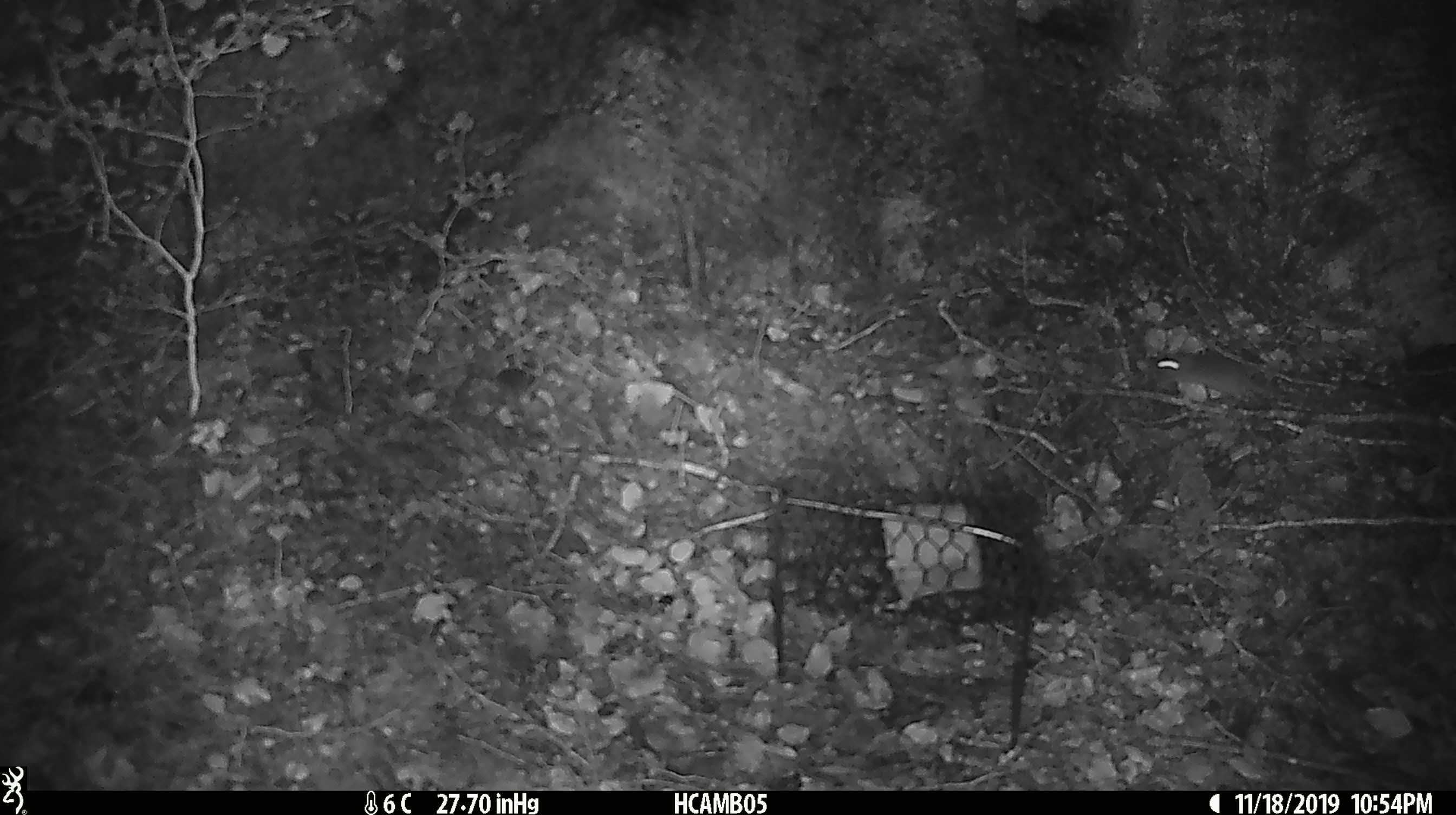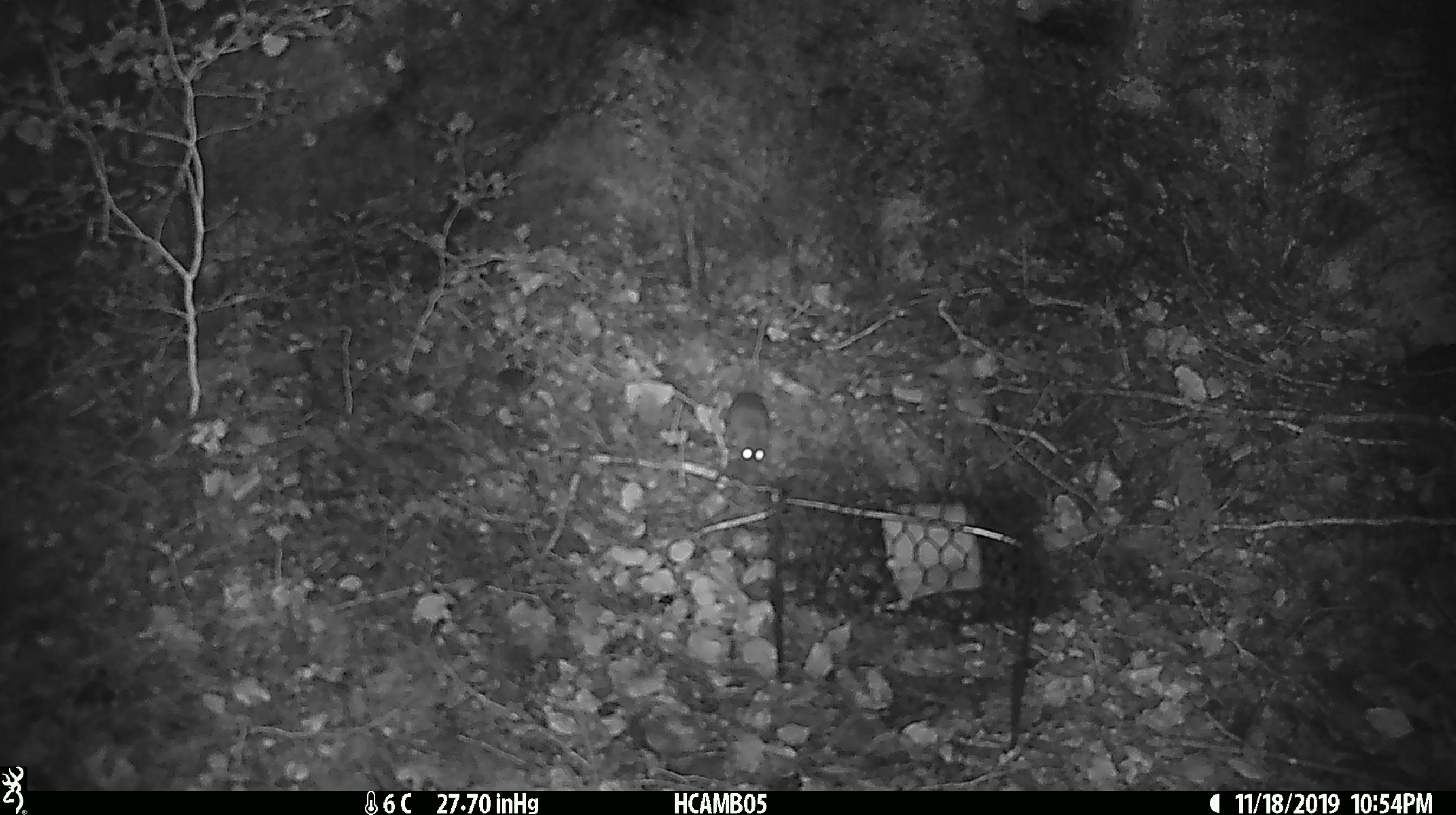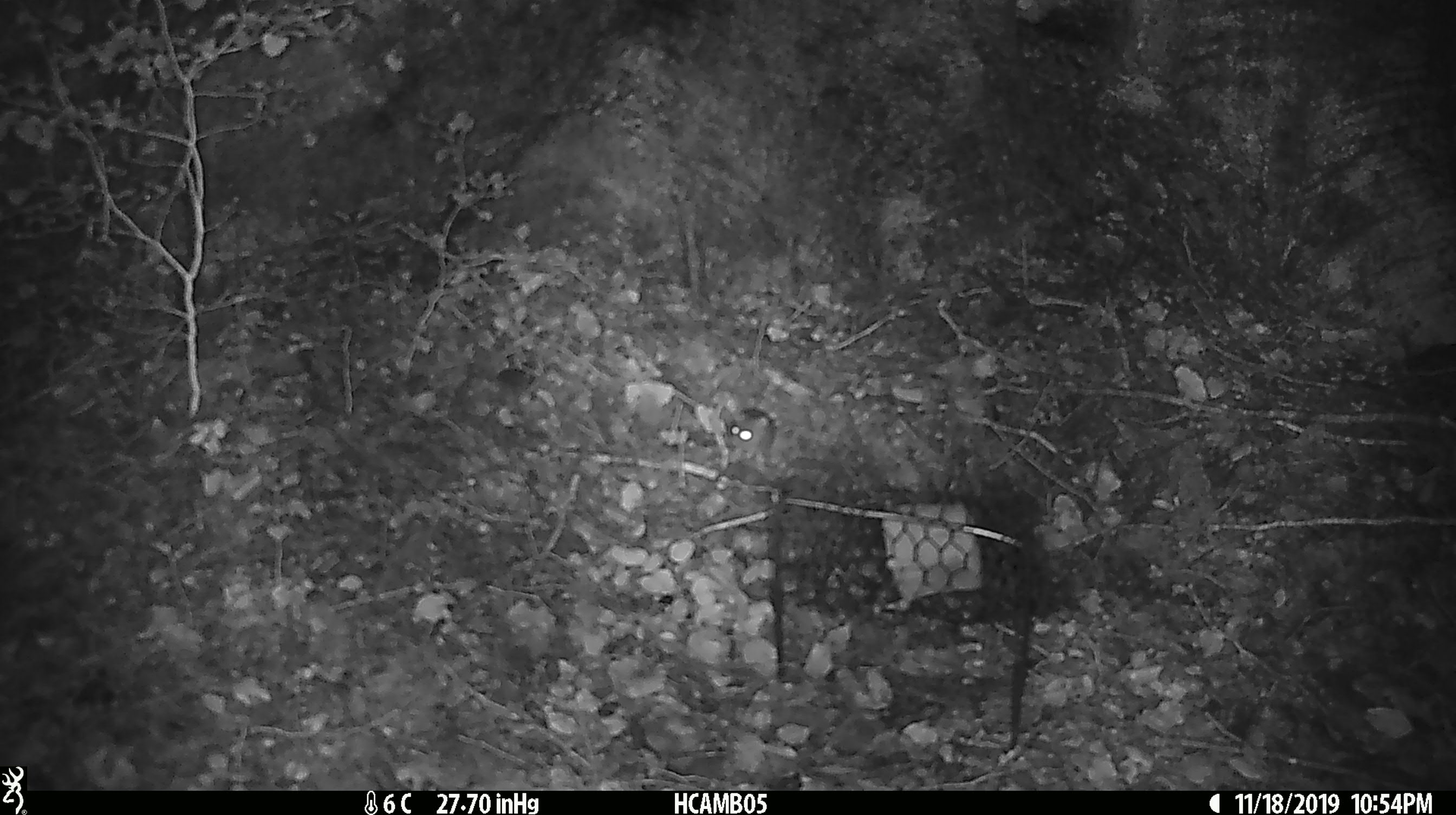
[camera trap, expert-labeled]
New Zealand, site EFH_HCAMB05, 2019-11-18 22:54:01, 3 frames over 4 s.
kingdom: Animalia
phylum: Chordata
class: Mammalia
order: Rodentia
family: Muridae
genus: Mus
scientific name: Mus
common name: mouse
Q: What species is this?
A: Mouse (Mus).